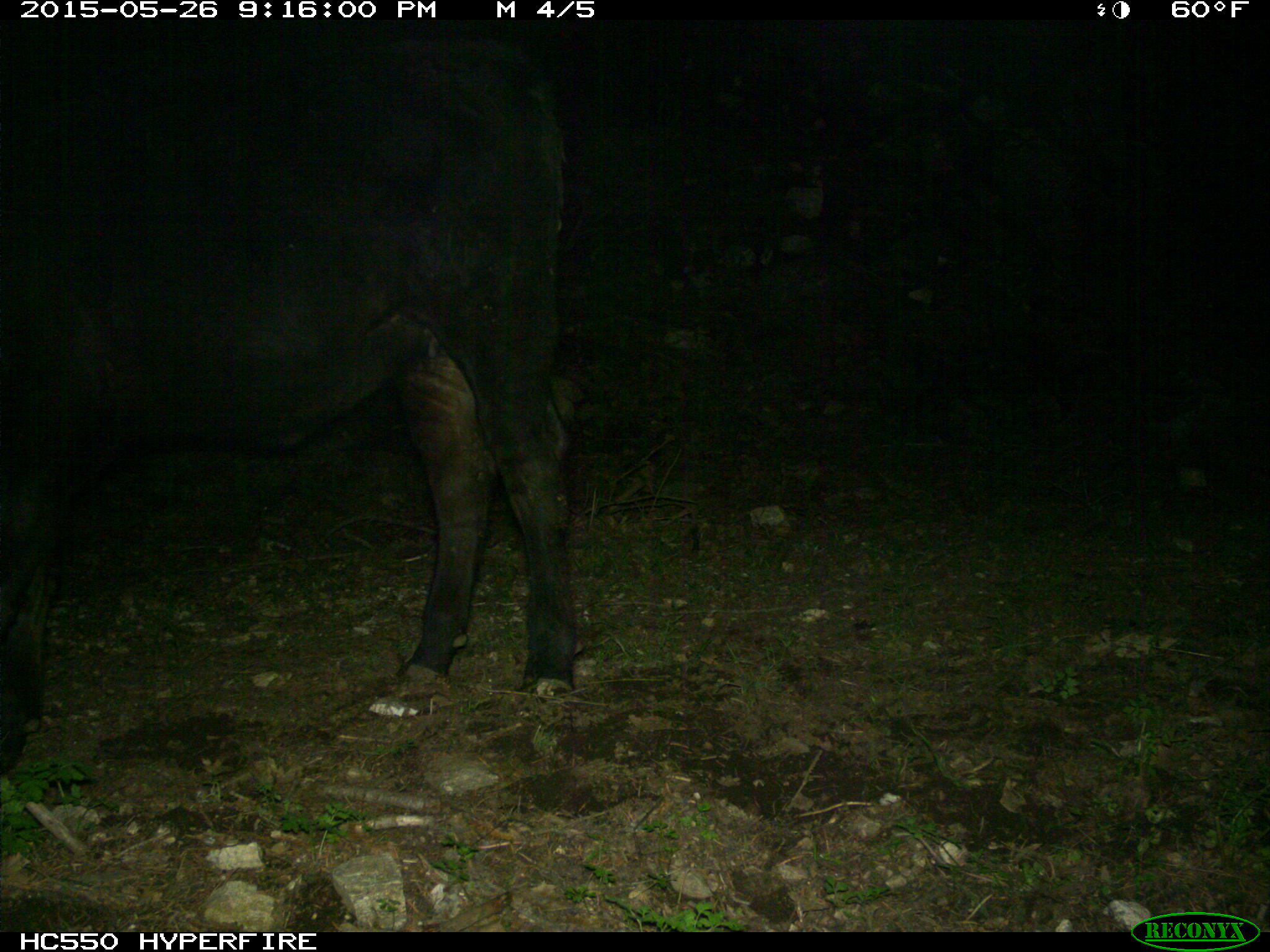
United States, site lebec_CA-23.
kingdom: Animalia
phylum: Chordata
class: Mammalia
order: Artiodactyla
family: Bovidae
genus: Bos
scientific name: Bos taurus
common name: domestic cow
Bos taurus (domestic cow).